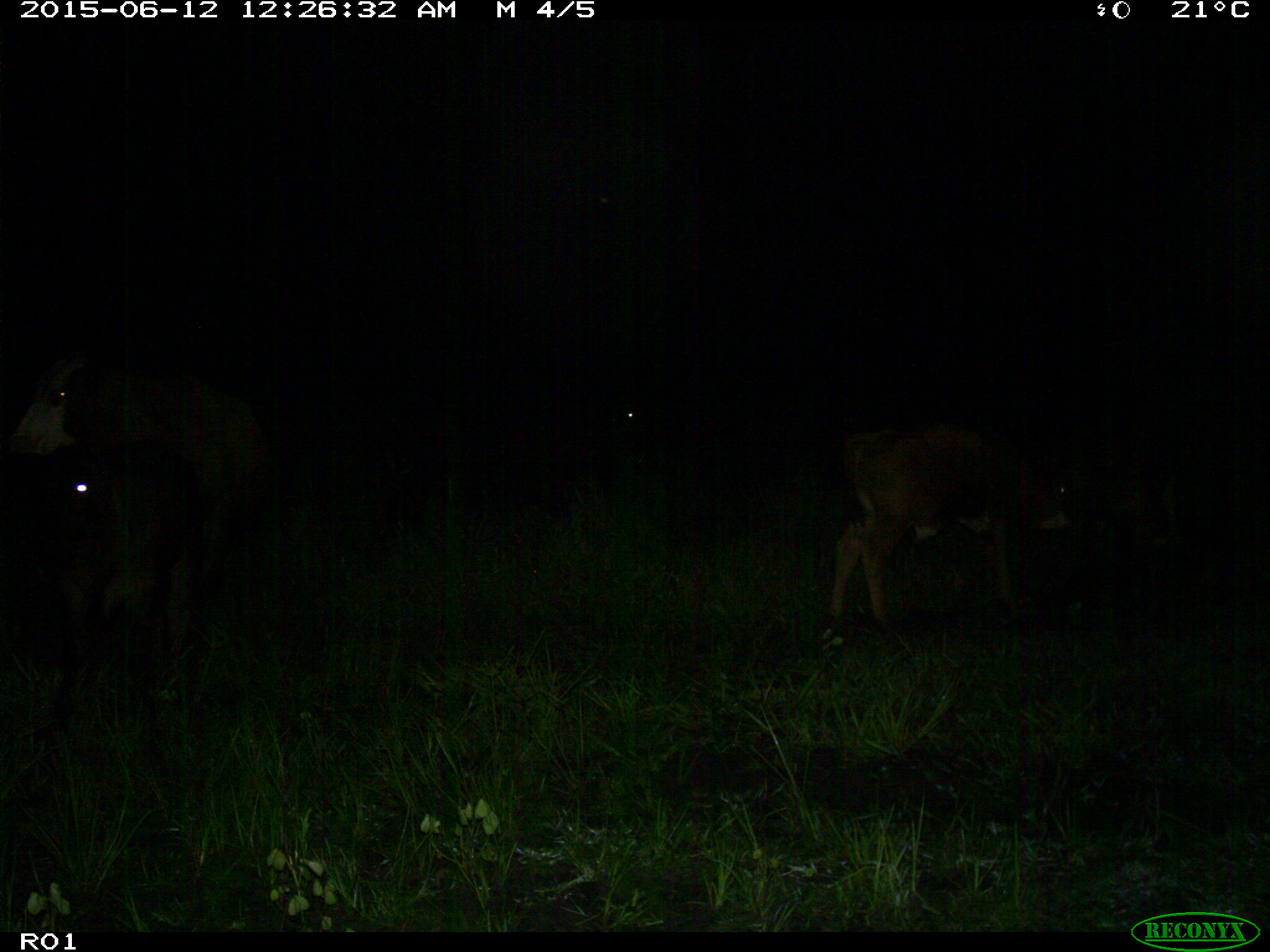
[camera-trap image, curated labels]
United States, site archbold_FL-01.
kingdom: Animalia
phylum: Chordata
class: Mammalia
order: Artiodactyla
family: Bovidae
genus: Bos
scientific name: Bos taurus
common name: domestic cow